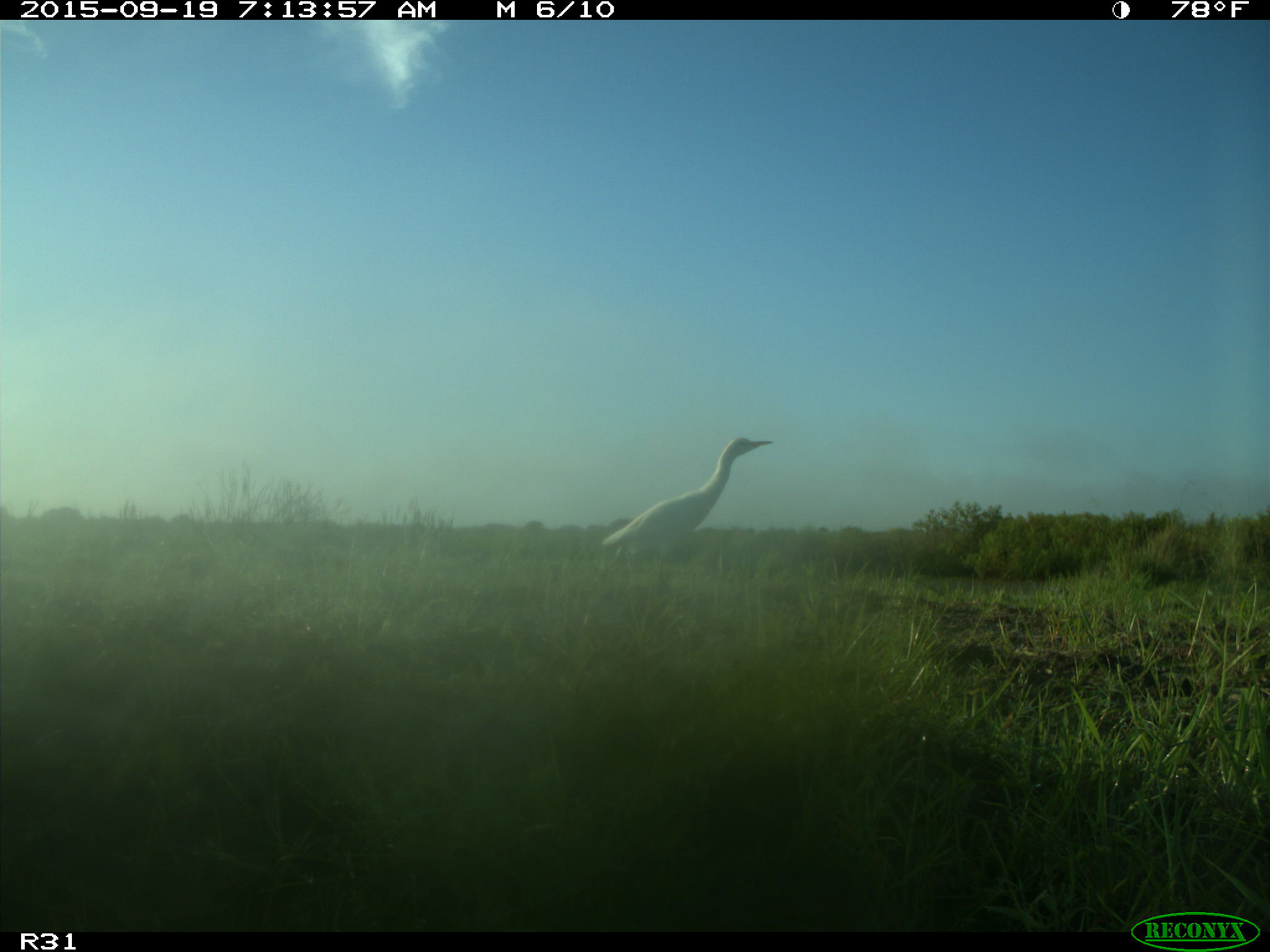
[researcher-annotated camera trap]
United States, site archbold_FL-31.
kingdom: Animalia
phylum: Chordata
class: Aves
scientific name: Aves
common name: birds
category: unidentified bird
Unidentified bird (birds) (Aves).